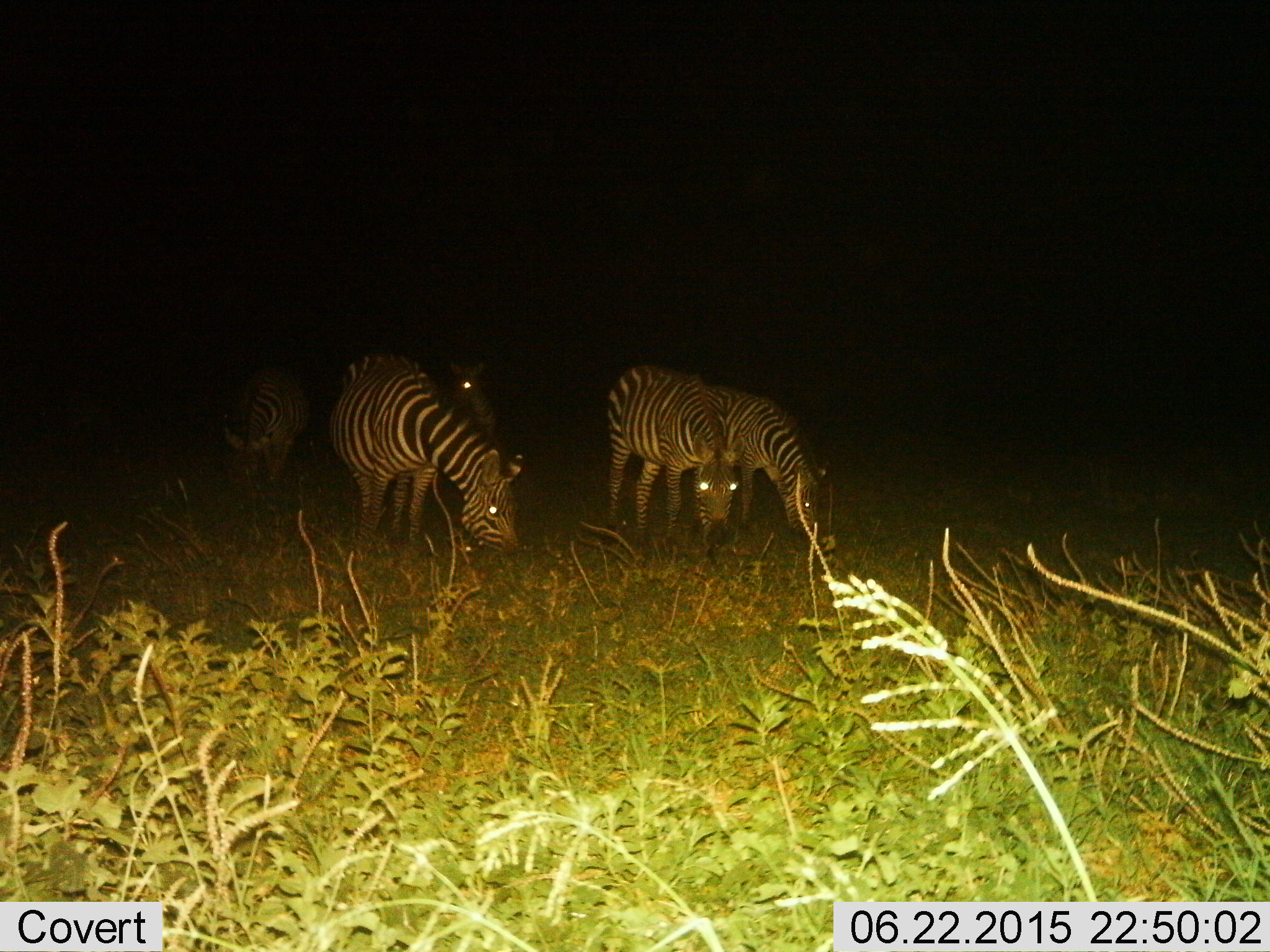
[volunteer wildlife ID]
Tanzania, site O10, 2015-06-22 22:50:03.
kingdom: Animalia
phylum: Chordata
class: Mammalia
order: Perissodactyla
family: Equidae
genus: Equus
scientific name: Equus quagga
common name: plains zebra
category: zebra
Zebra (plains zebra) (Equus quagga), count 5. Behavior (volunteer vote fractions): standing 30%, resting 0%, moving 0%, interacting 10%. Young present (vote fraction): 0%. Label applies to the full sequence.